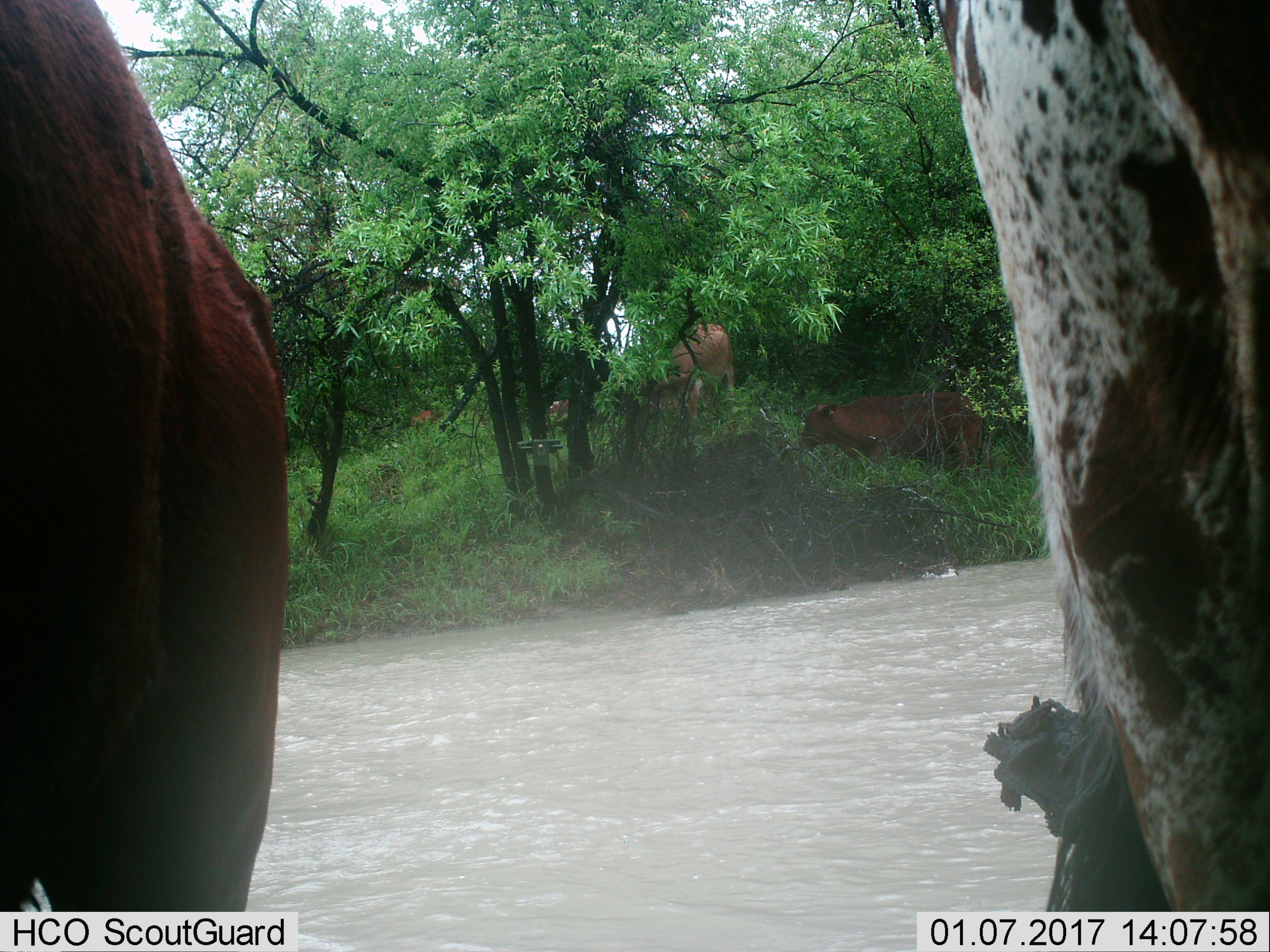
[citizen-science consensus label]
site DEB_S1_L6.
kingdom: Animalia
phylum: Chordata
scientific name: Vertebrata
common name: domestic animal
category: domesticanimal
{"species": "domesticanimal (domestic animal) (Vertebrata)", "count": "6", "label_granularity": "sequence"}